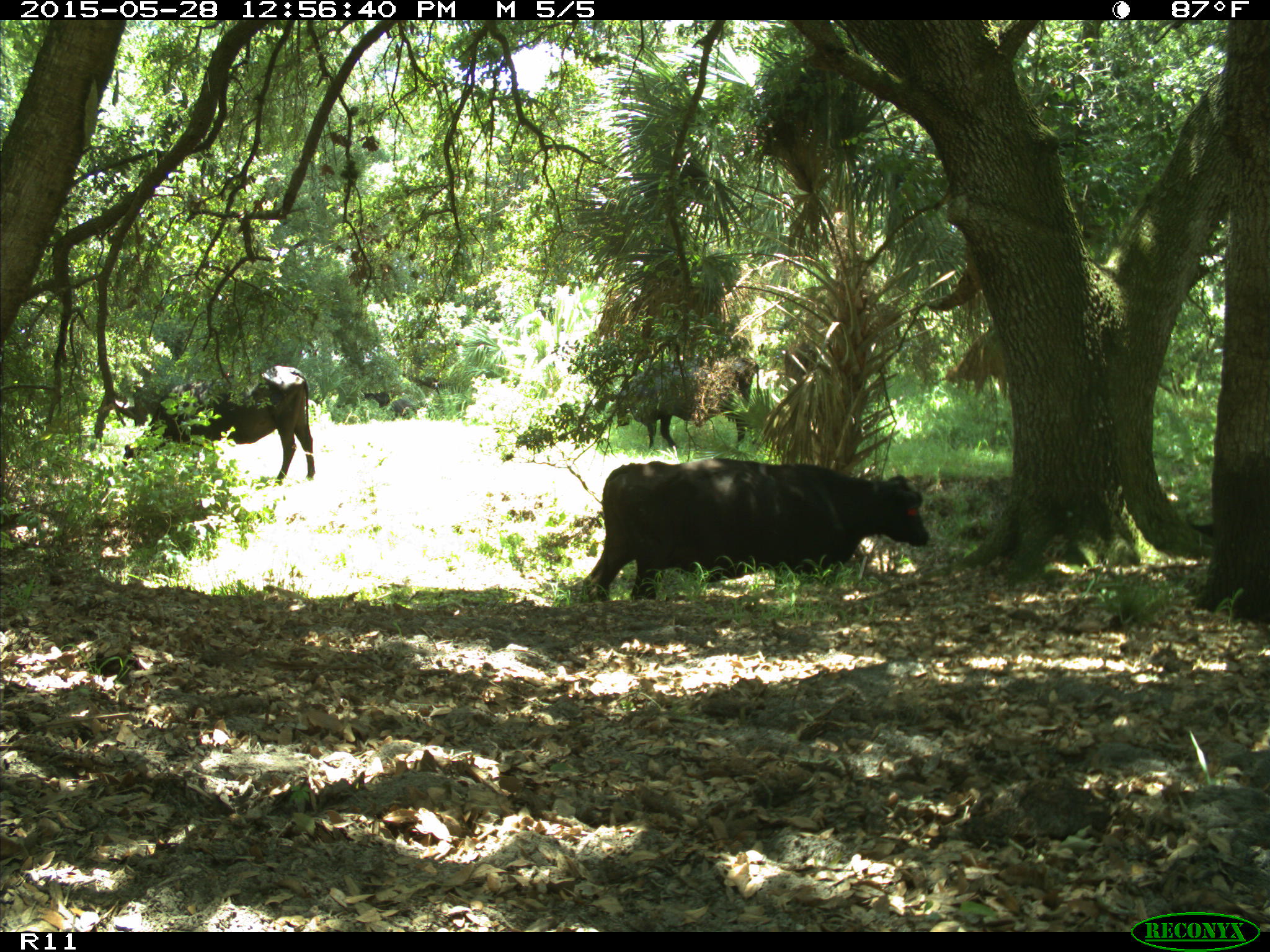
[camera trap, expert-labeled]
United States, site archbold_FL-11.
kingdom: Animalia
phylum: Chordata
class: Mammalia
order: Artiodactyla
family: Bovidae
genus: Bos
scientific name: Bos taurus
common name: domestic cow